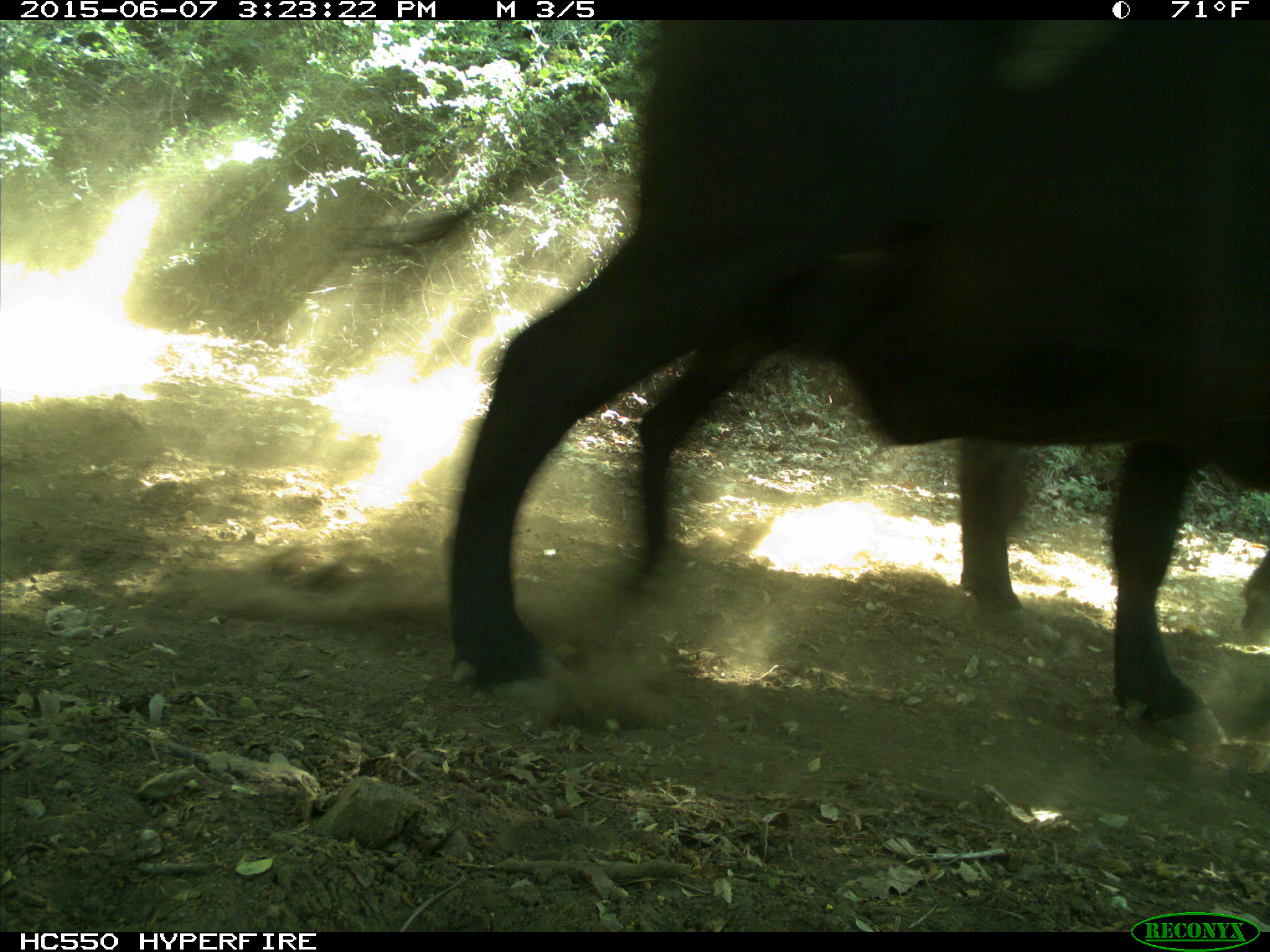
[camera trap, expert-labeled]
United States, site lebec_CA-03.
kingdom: Animalia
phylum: Chordata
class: Mammalia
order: Artiodactyla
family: Bovidae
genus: Bos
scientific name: Bos taurus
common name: domestic cow